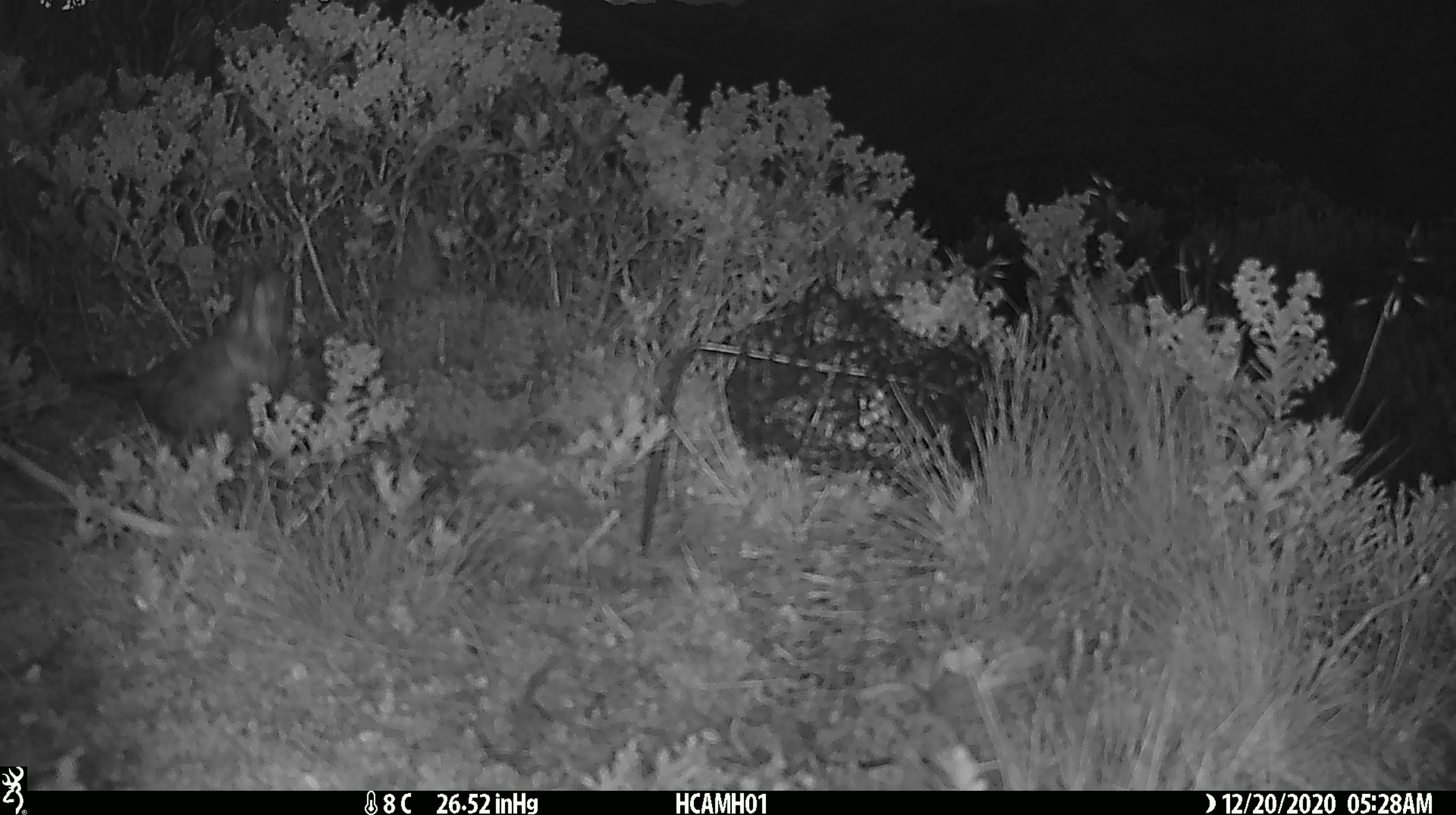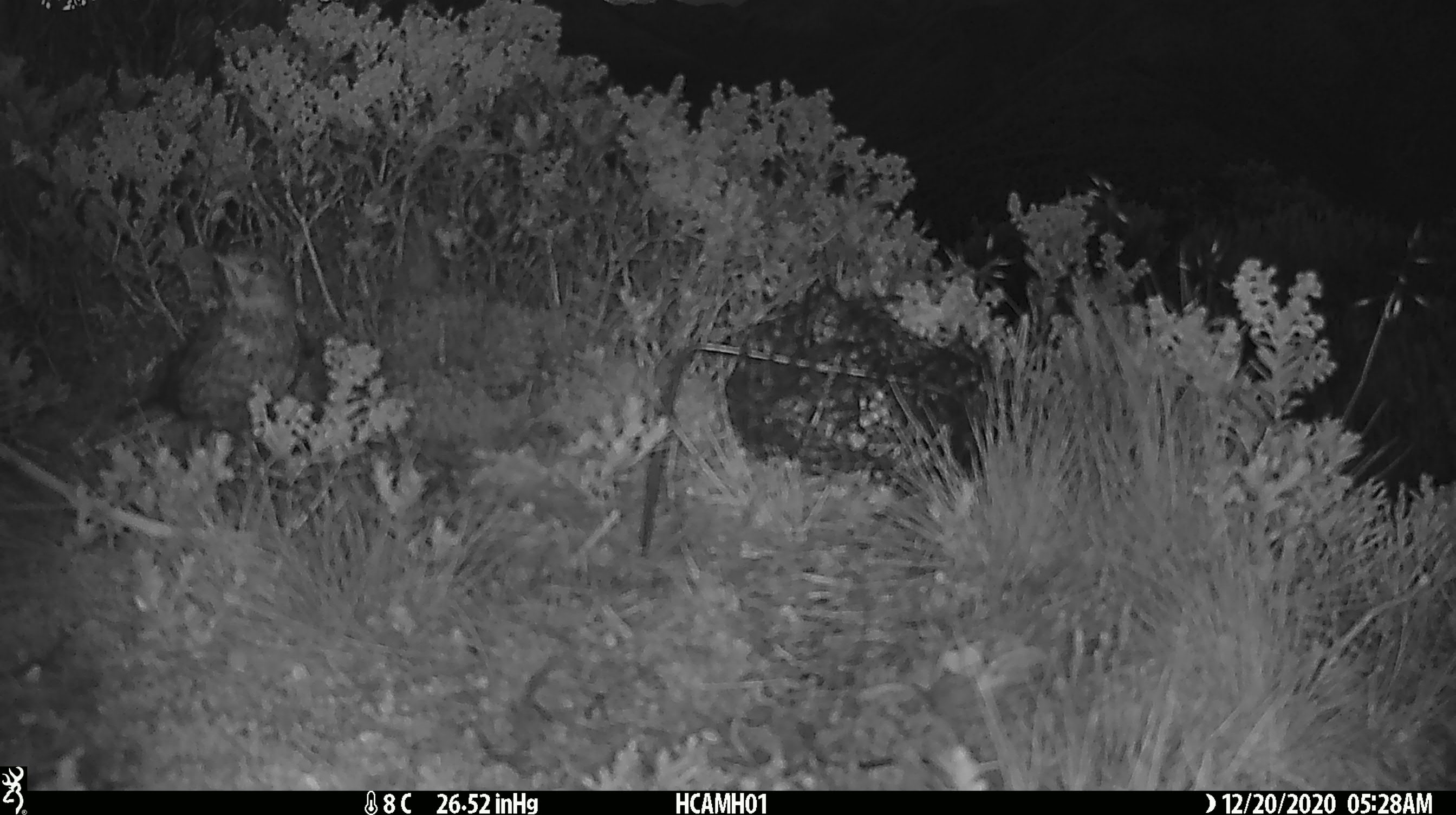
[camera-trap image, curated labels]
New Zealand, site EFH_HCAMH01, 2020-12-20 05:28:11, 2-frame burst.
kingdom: Animalia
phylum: Chordata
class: Aves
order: Passeriformes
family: Turdidae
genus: Turdus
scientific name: Turdus philomelos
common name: song thrush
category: thrush